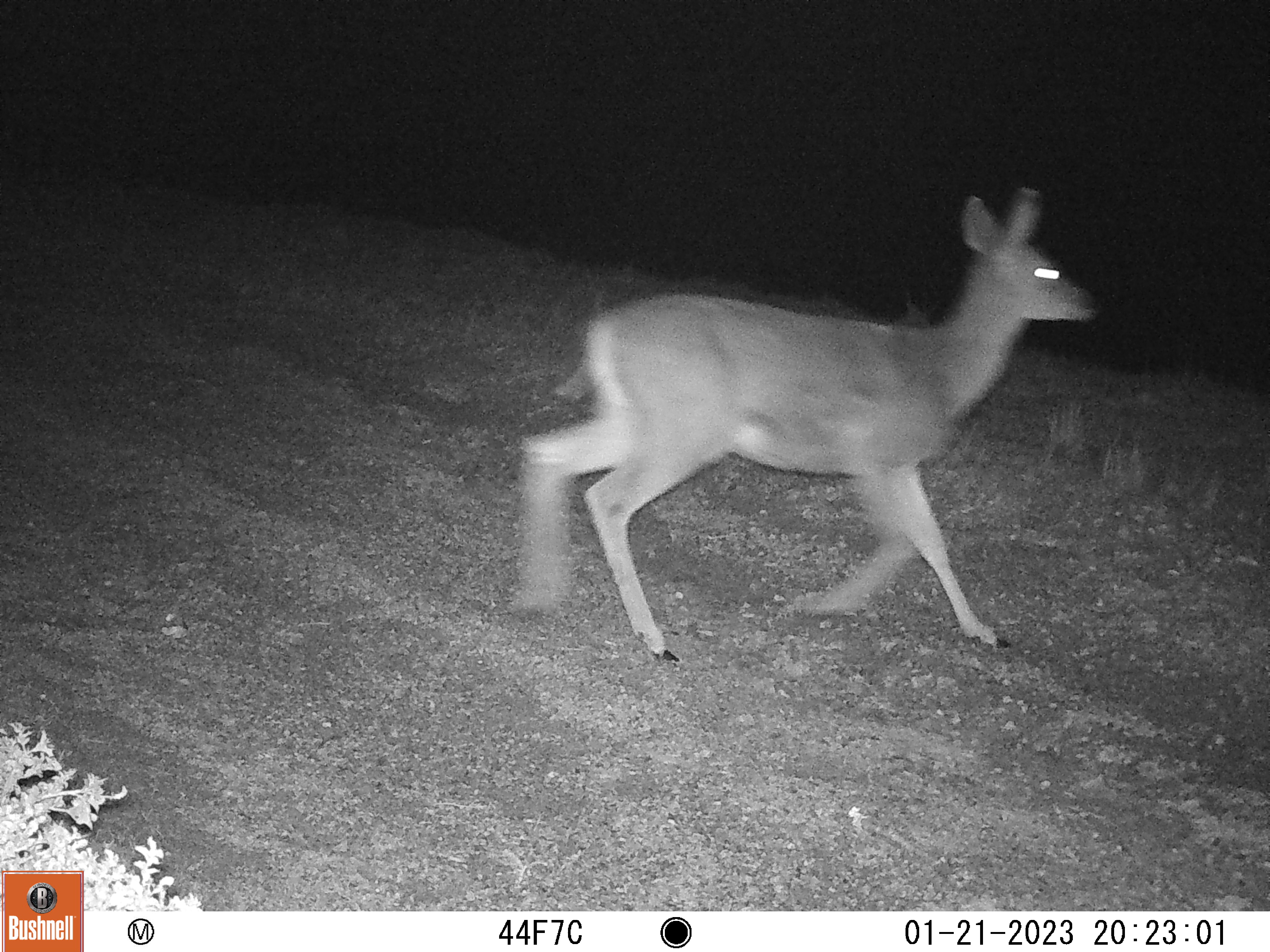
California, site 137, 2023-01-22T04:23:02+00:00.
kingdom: Animalia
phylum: Chordata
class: Mammalia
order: Artiodactyla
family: Cervidae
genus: Odocoileus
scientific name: Odocoileus hemionus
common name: mule deer